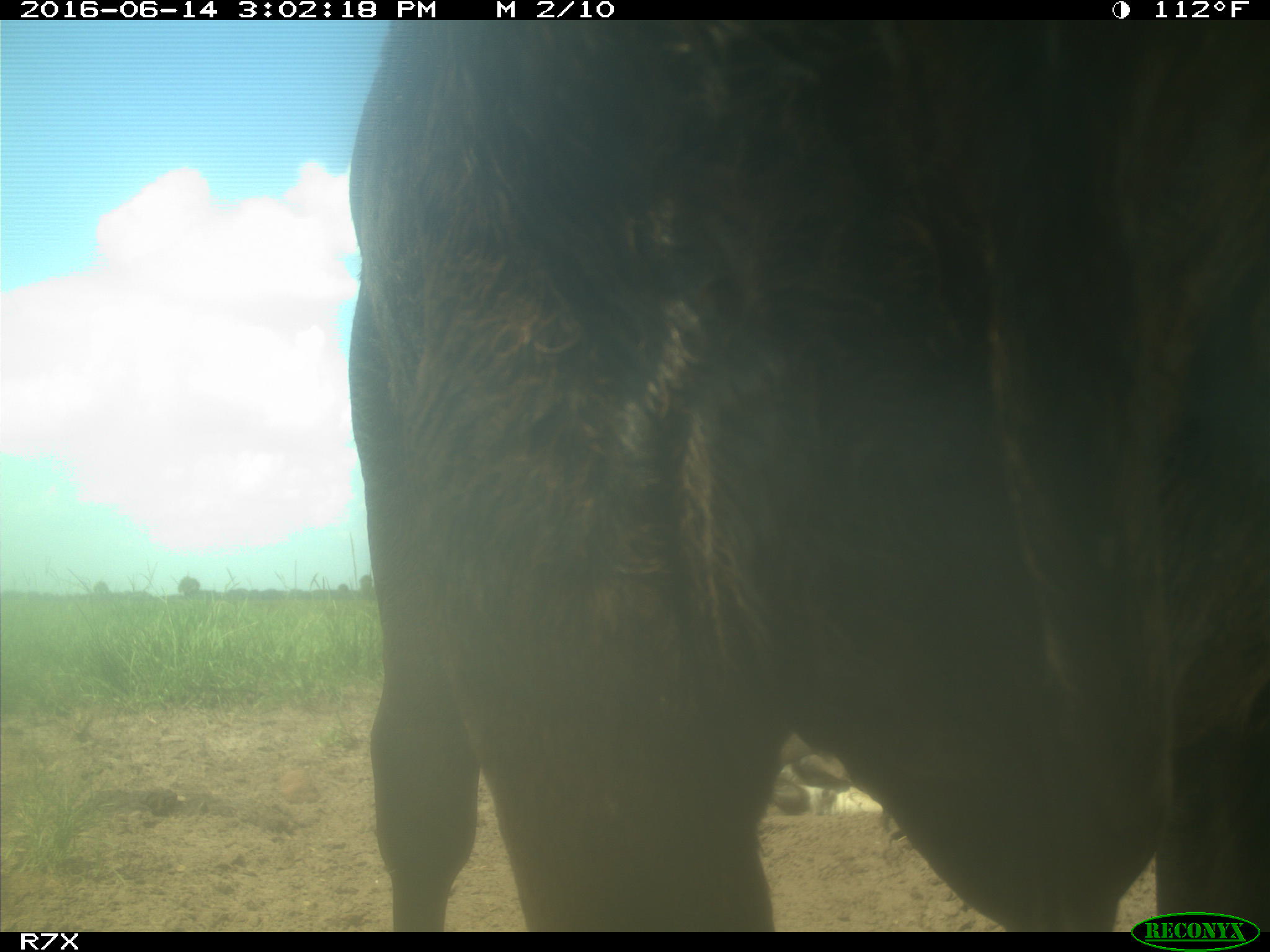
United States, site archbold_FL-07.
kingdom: Animalia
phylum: Chordata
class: Mammalia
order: Artiodactyla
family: Bovidae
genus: Bos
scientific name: Bos taurus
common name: domestic cow